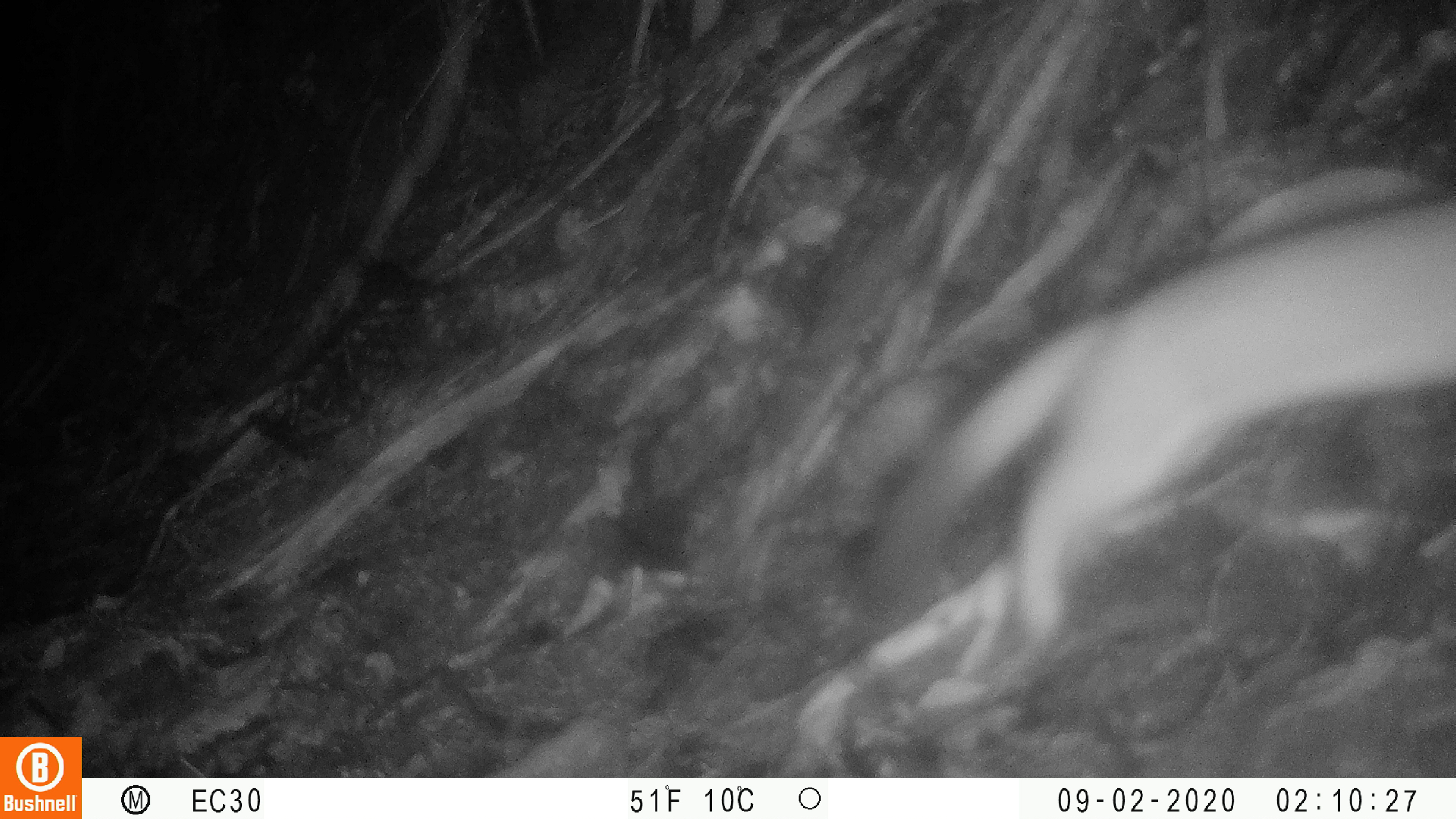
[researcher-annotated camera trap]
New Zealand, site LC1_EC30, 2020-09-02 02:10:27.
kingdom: Animalia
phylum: Chordata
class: Mammalia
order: Carnivora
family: Mustelidae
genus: Mustela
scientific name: Mustela erminea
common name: stoat